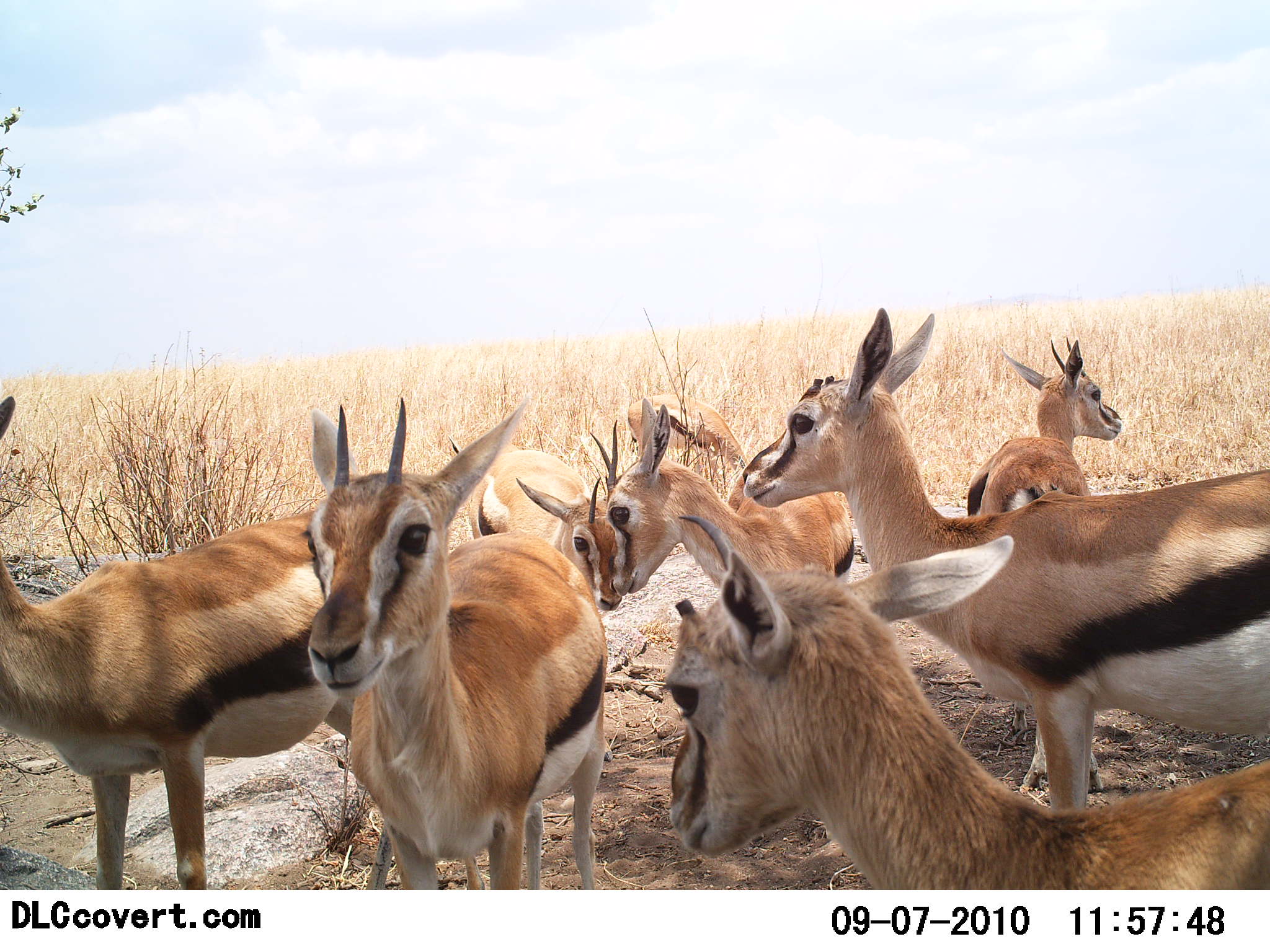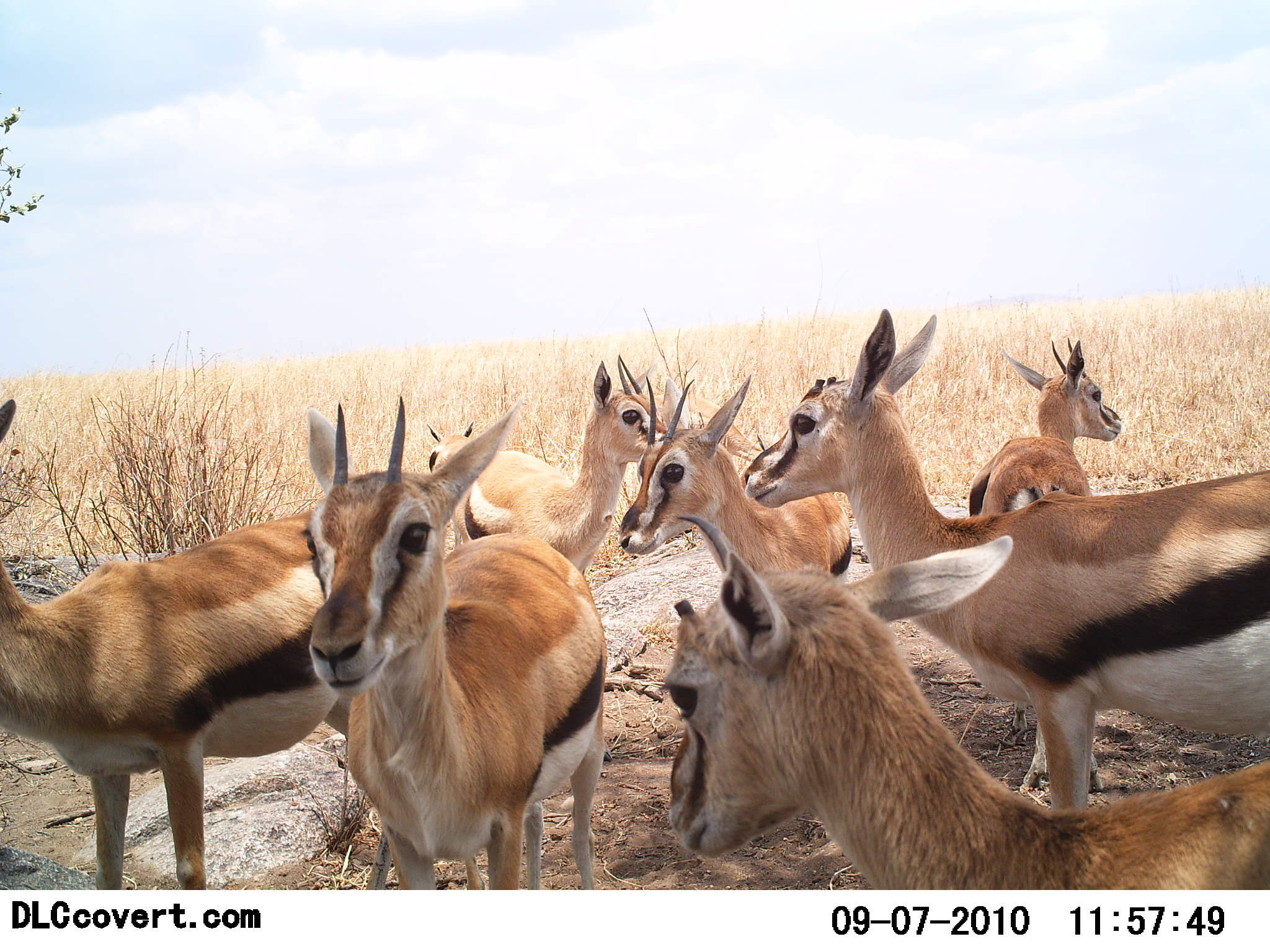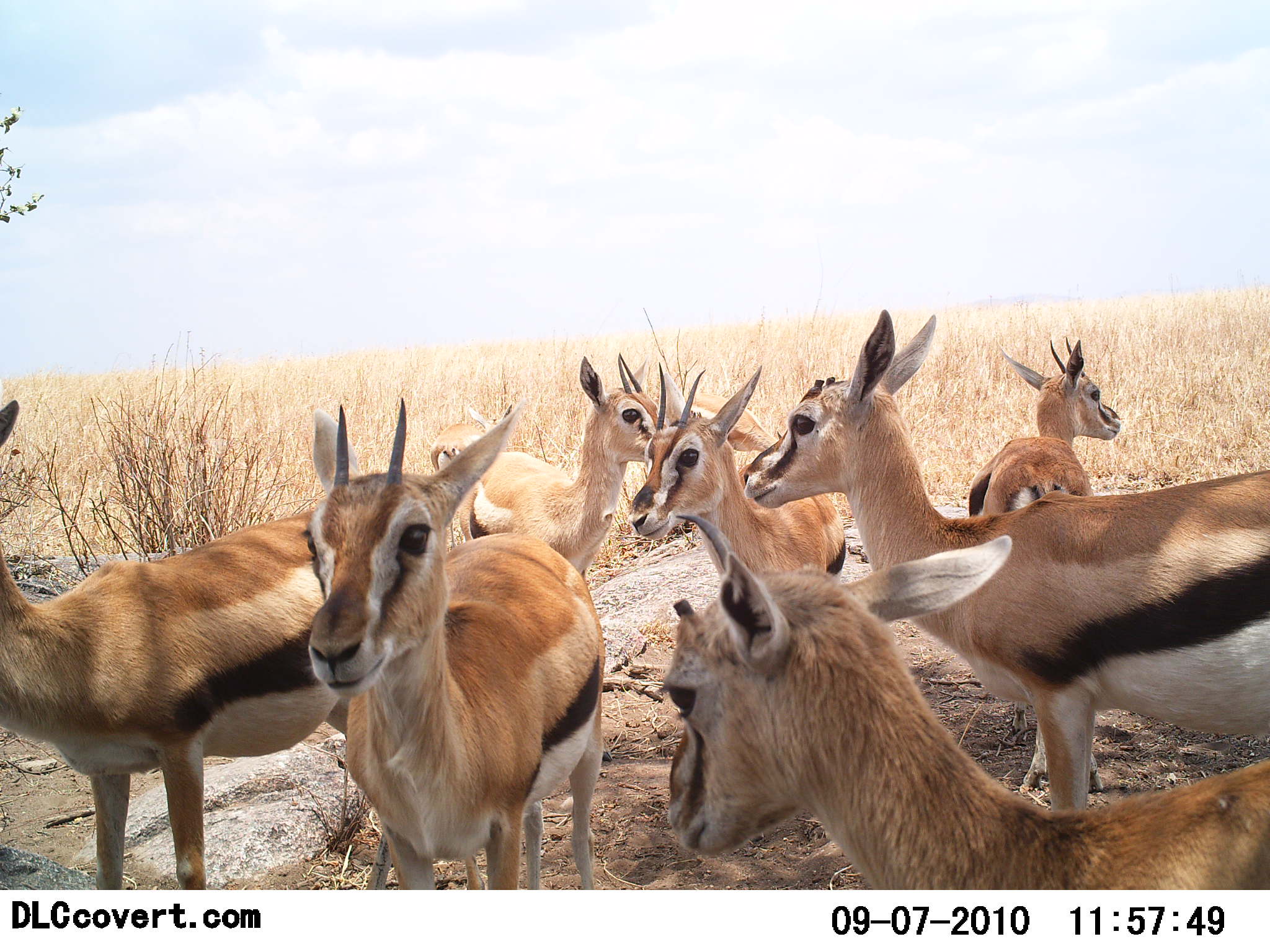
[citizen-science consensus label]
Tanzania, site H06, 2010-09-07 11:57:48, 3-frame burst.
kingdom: Animalia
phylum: Chordata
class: Mammalia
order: Artiodactyla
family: Bovidae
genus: Eudorcas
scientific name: Eudorcas thomsonii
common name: thomson's gazelle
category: gazellethomsons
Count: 8.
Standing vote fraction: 100%.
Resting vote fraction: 0%.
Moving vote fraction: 8%.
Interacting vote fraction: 23%.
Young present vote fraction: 15%.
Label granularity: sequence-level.